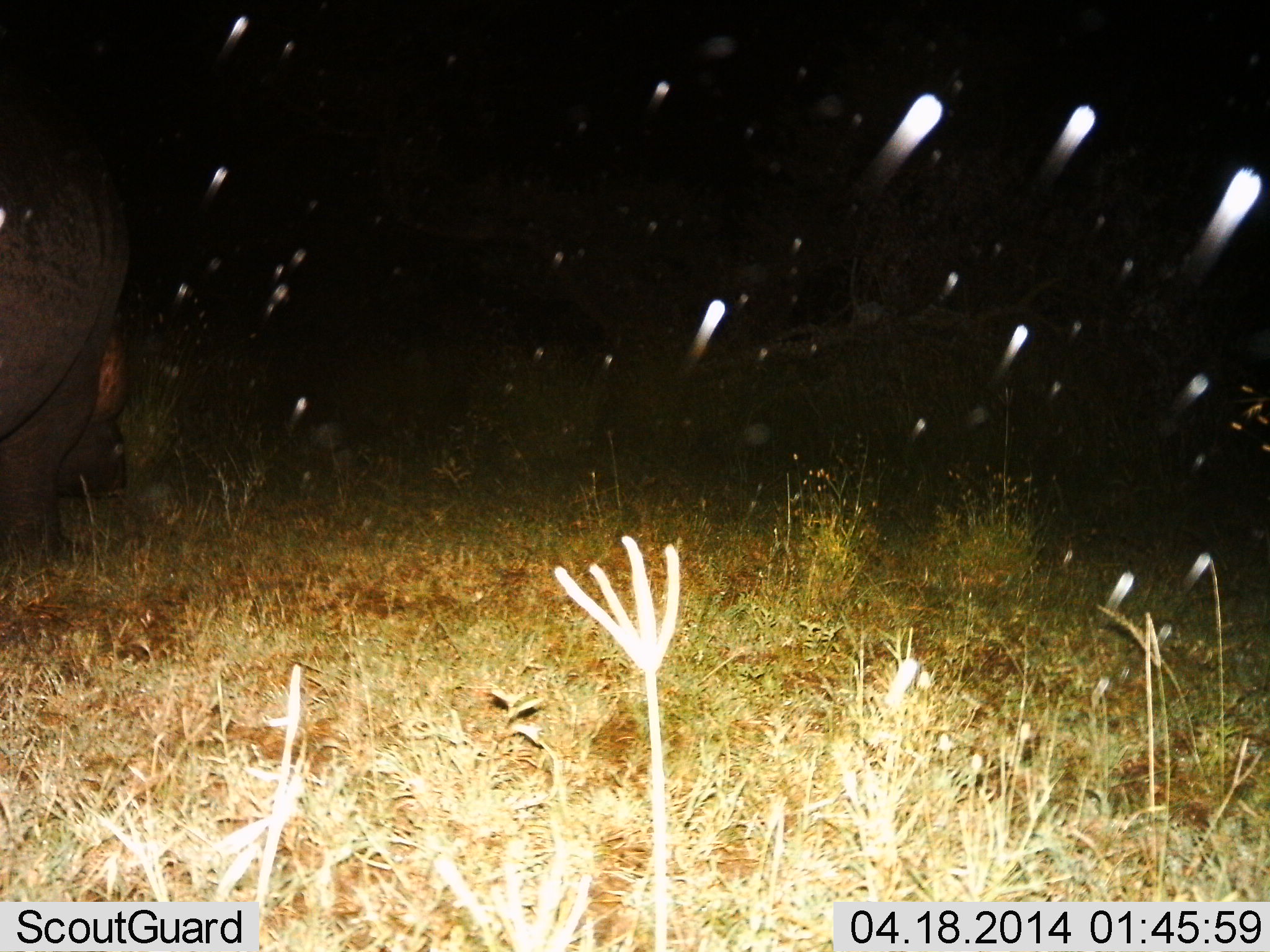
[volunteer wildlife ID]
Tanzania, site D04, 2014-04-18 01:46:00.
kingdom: Animalia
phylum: Chordata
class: Mammalia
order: Artiodactyla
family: Hippopotamidae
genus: Hippopotamus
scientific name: Hippopotamus amphibius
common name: hippopotamus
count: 1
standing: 50%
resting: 0%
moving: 20%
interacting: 0%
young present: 0%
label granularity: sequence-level